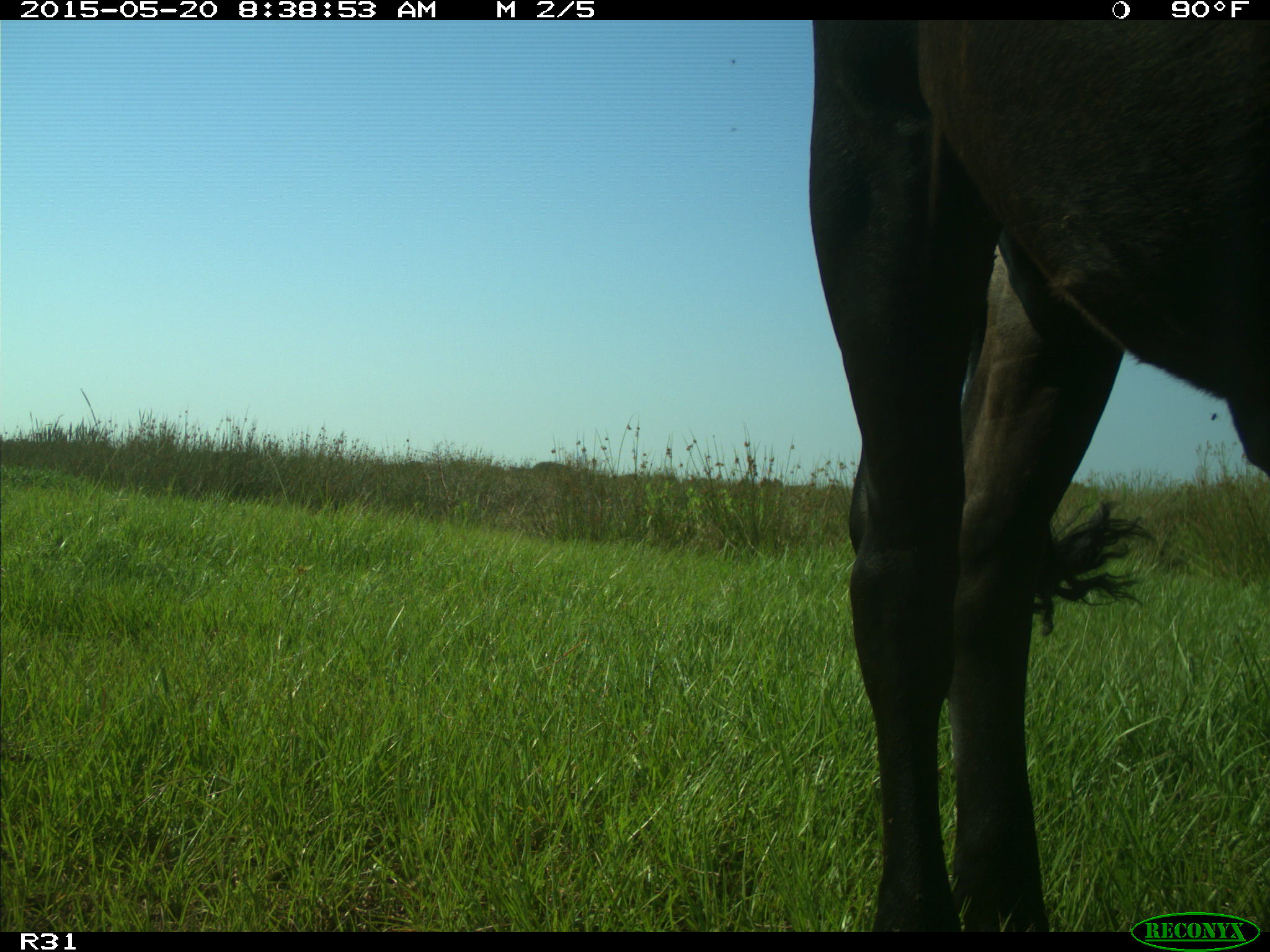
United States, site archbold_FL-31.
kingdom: Animalia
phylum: Chordata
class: Mammalia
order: Artiodactyla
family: Bovidae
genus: Bos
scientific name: Bos taurus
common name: domestic cow